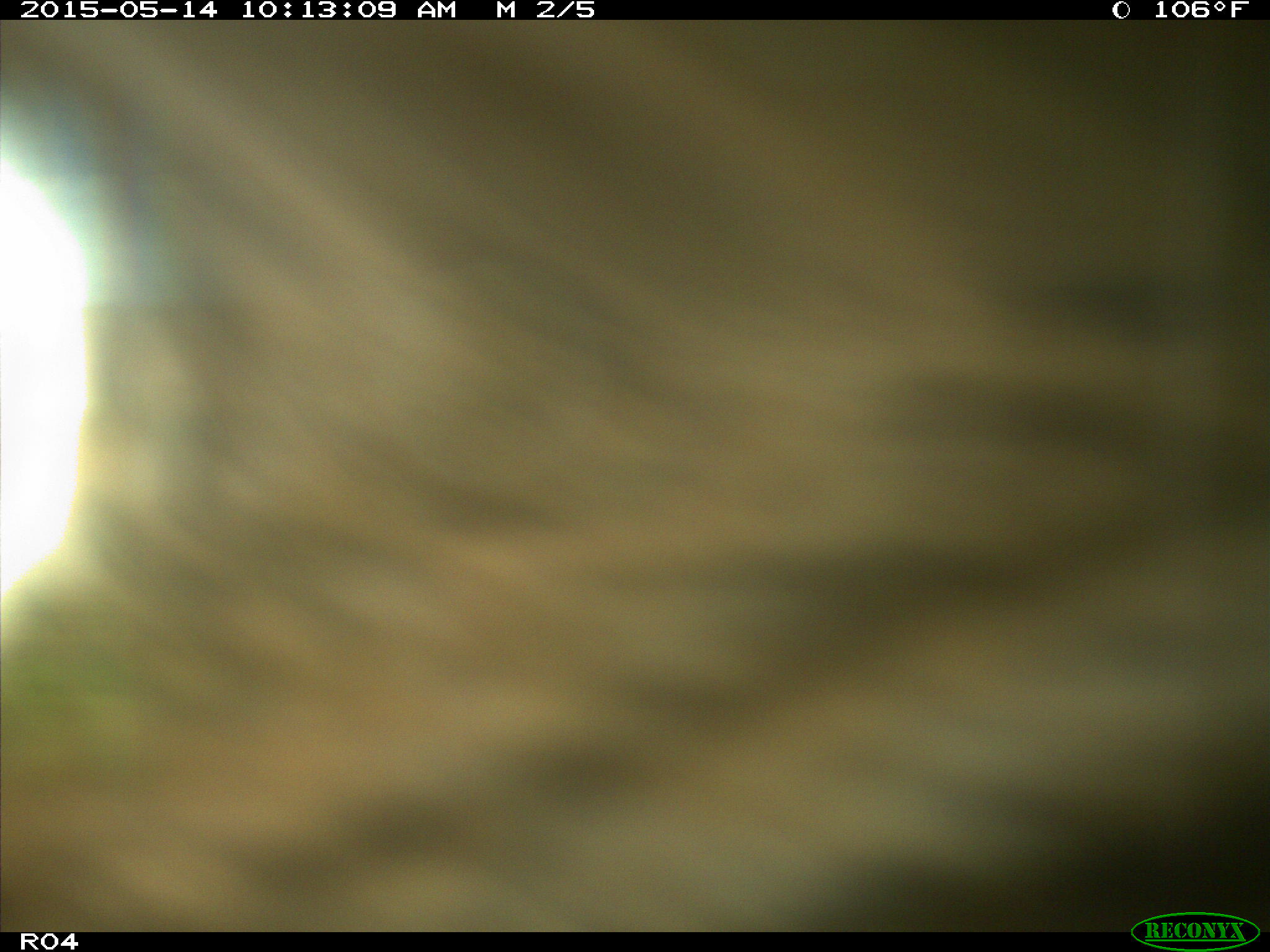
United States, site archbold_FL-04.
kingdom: Animalia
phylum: Chordata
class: Mammalia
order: Artiodactyla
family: Bovidae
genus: Bos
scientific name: Bos taurus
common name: domestic cow